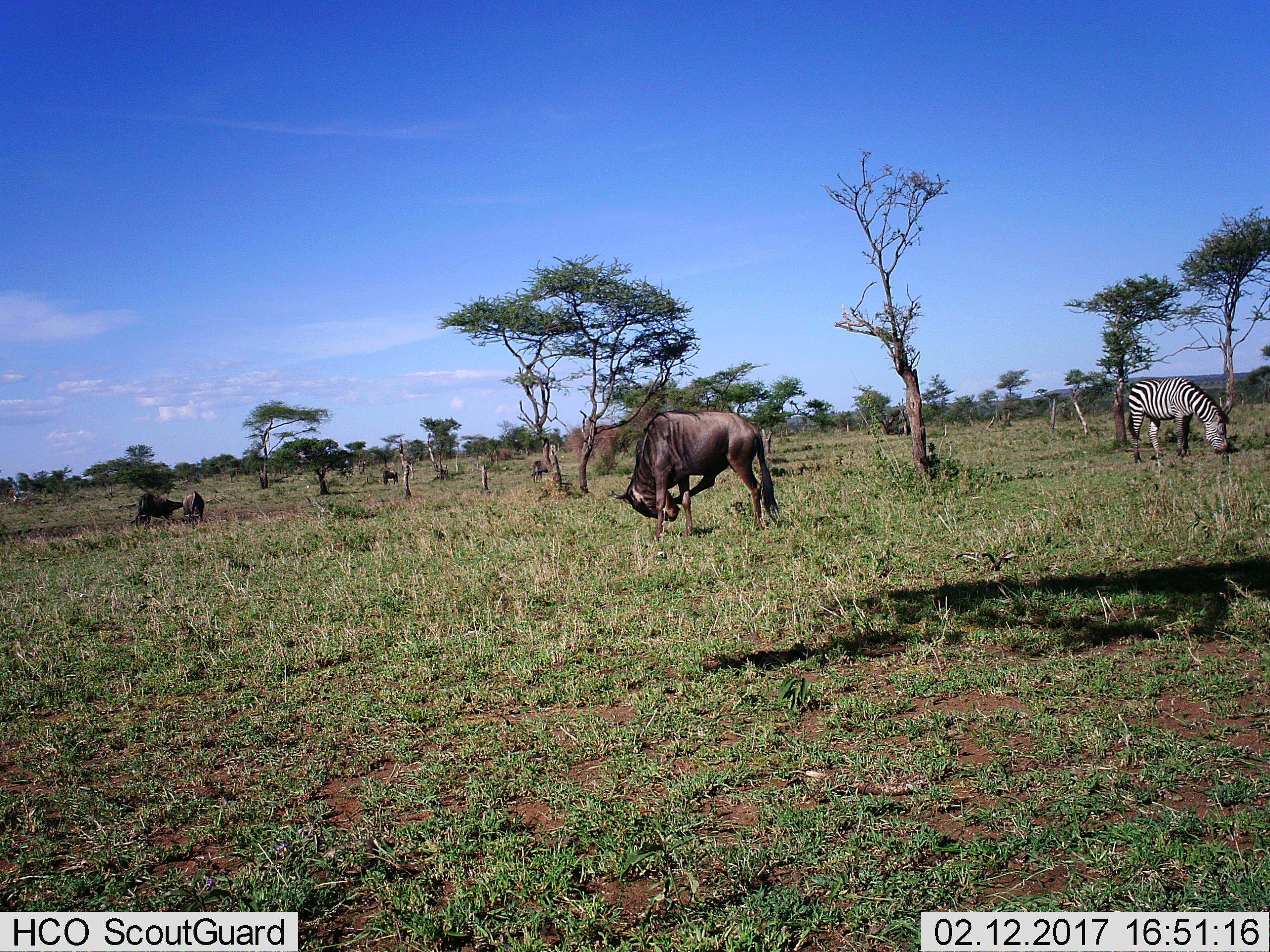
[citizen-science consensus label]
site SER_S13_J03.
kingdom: Animalia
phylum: Chordata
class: Mammalia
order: Artiodactyla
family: Bovidae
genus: Connochaetes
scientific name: Connochaetes taurinus taurinus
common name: blue wildebeest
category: wildebeestblue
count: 4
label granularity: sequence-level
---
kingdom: Animalia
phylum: Chordata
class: Mammalia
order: Perissodactyla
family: Equidae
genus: Equus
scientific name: Equus quagga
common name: plains zebra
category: zebraplains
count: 1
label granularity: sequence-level